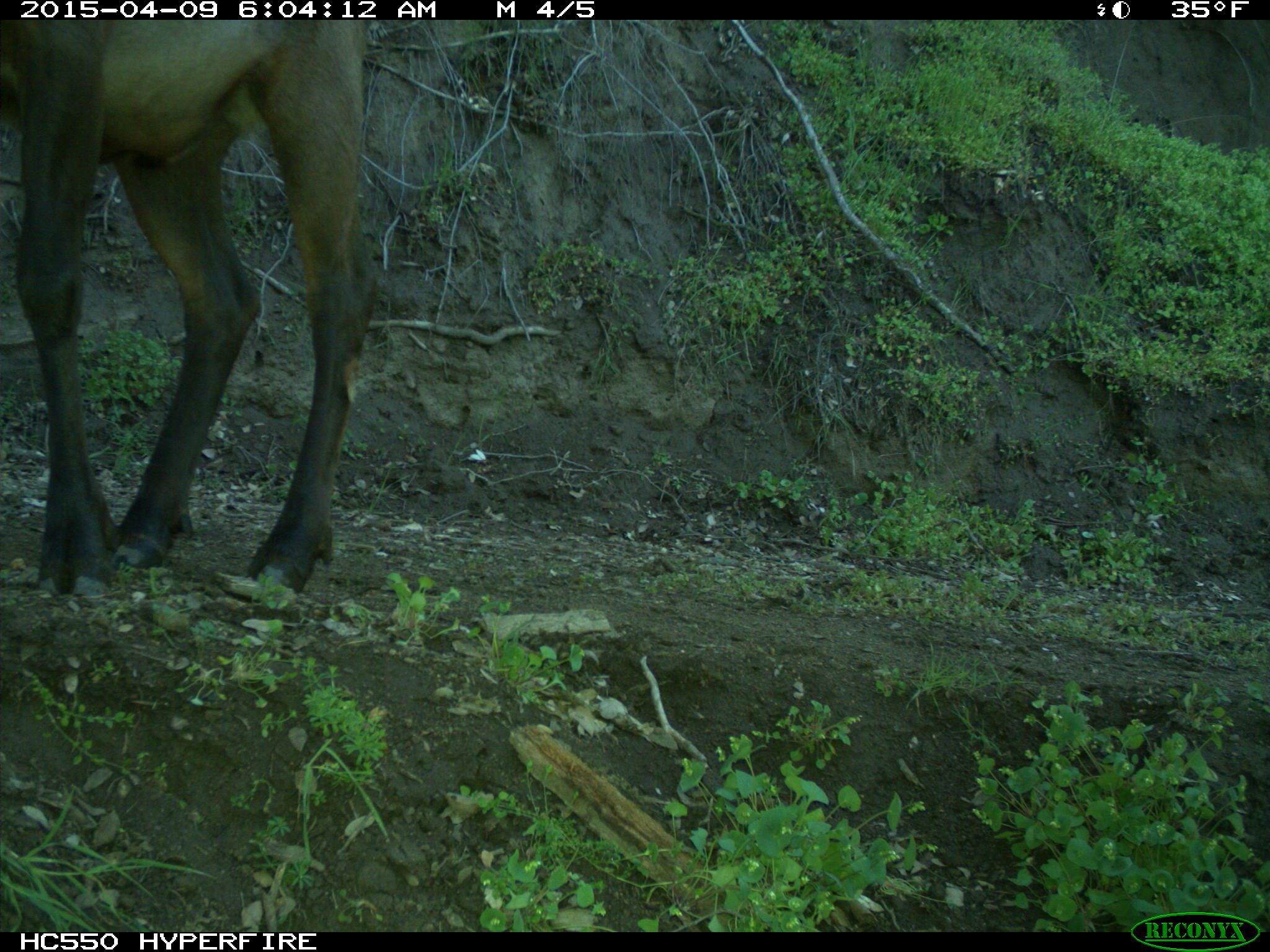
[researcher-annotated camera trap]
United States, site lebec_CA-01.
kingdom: Animalia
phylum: Chordata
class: Mammalia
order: Artiodactyla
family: Cervidae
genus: Cervus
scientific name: Cervus canadensis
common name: elk